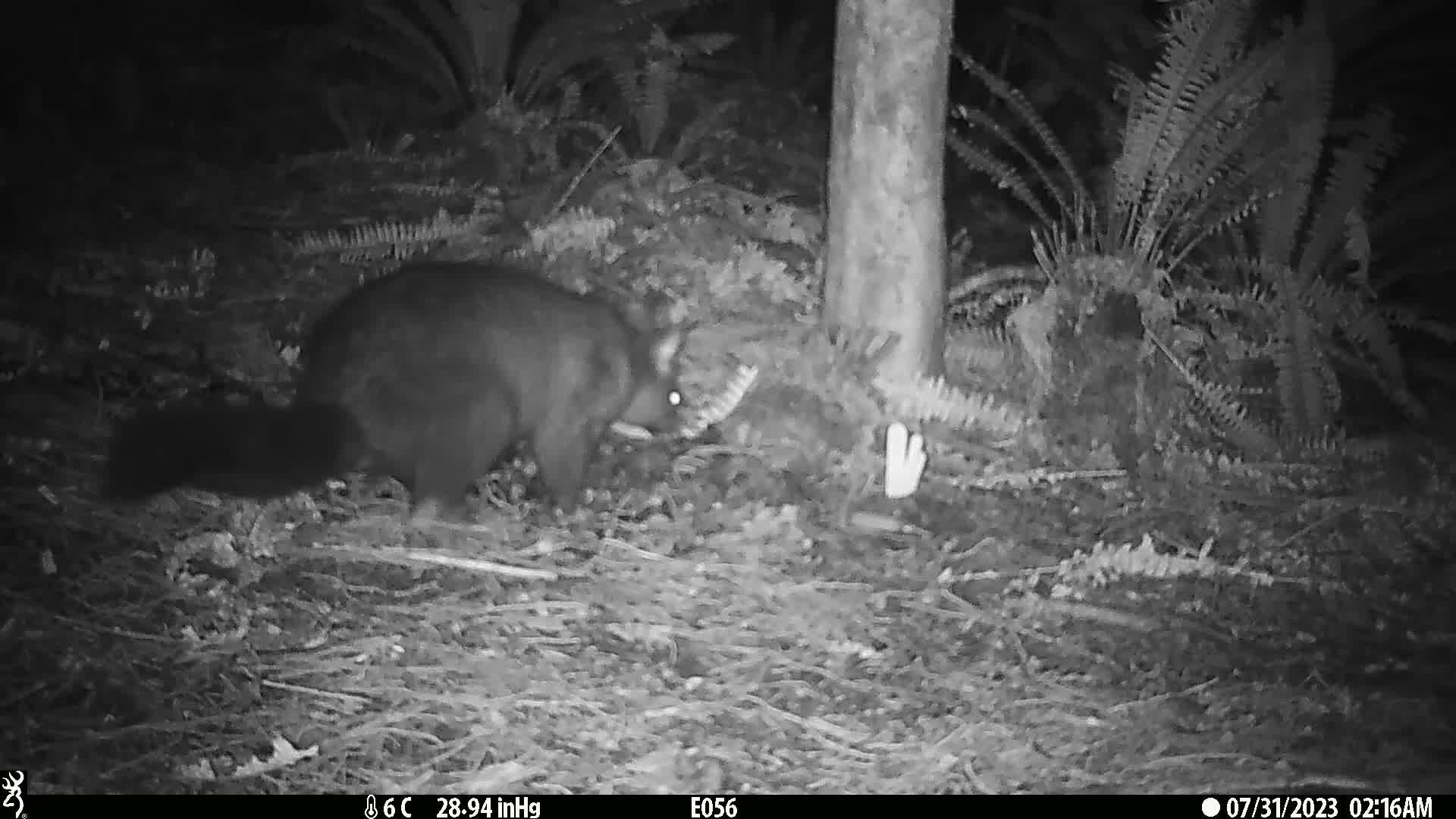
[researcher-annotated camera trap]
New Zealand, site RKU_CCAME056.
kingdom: Animalia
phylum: Chordata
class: Mammalia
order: Diprotodontia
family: Phalangeridae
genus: Trichosurus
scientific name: Trichosurus vulpecula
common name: common brushtail possum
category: possum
Possum (common brushtail possum) (Trichosurus vulpecula).